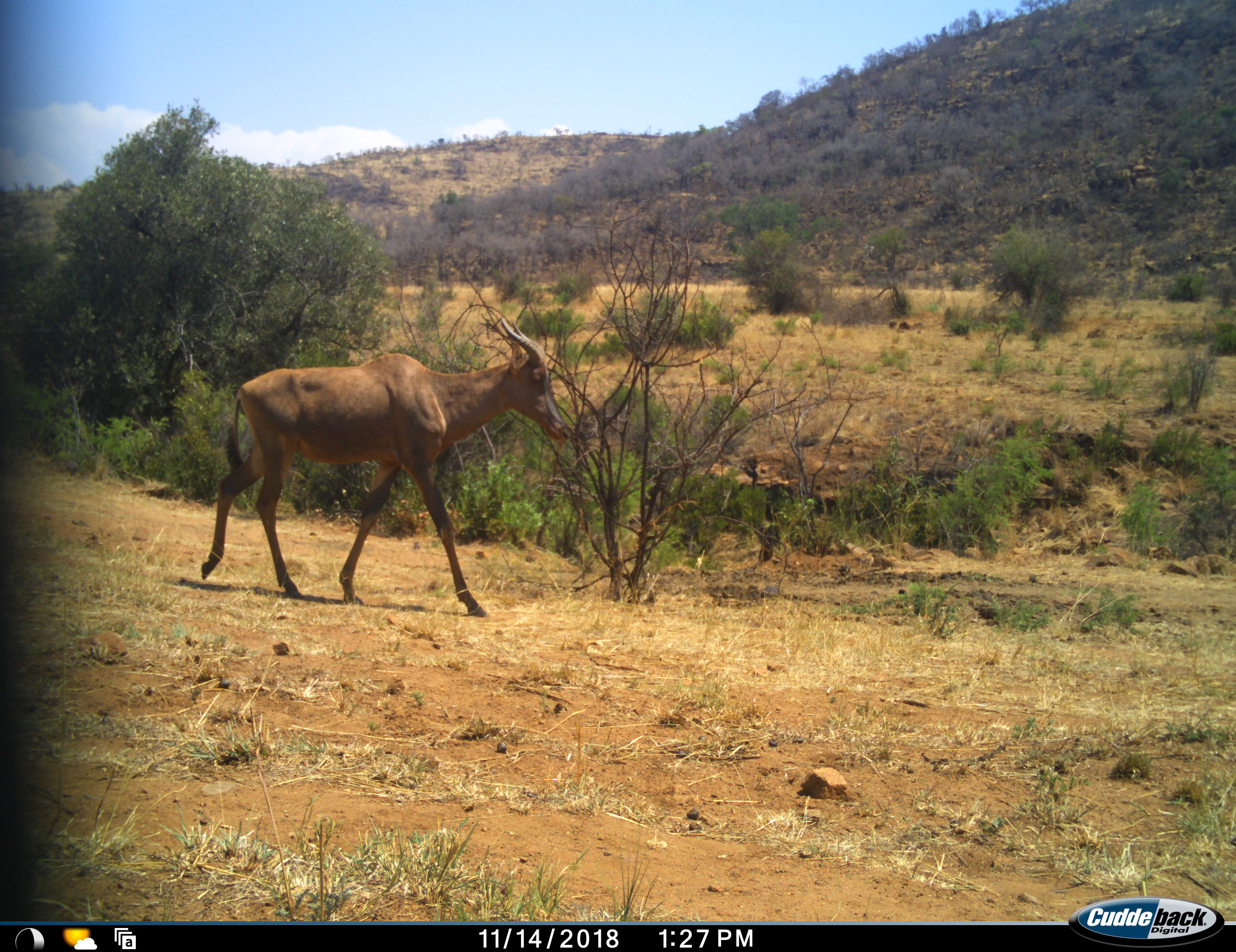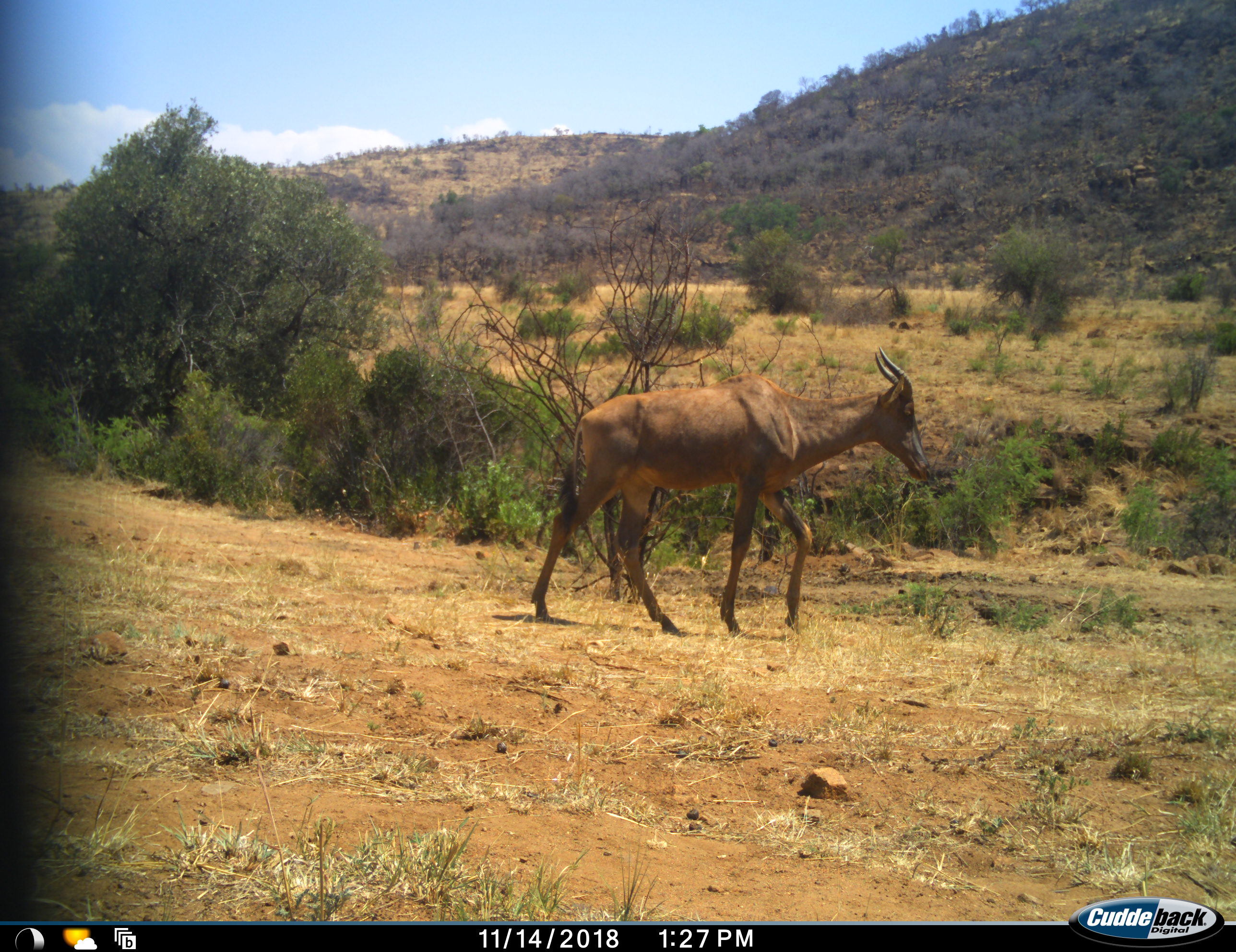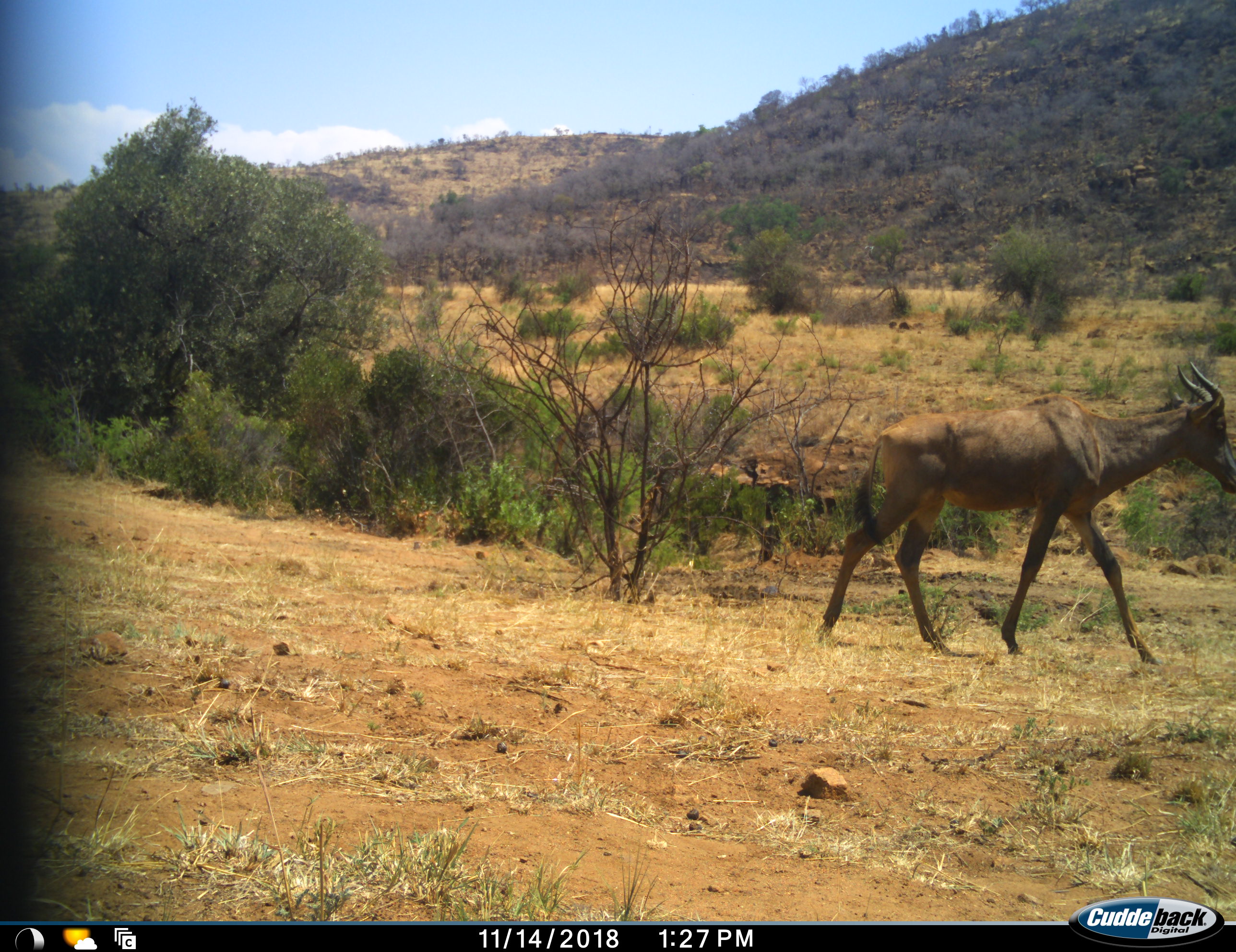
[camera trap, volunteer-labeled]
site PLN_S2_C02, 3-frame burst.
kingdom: Animalia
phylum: Chordata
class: Mammalia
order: Artiodactyla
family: Bovidae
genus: Damaliscus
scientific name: Damaliscus lunatus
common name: tsessebe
Tsessebe (Damaliscus lunatus), count 1. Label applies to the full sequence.